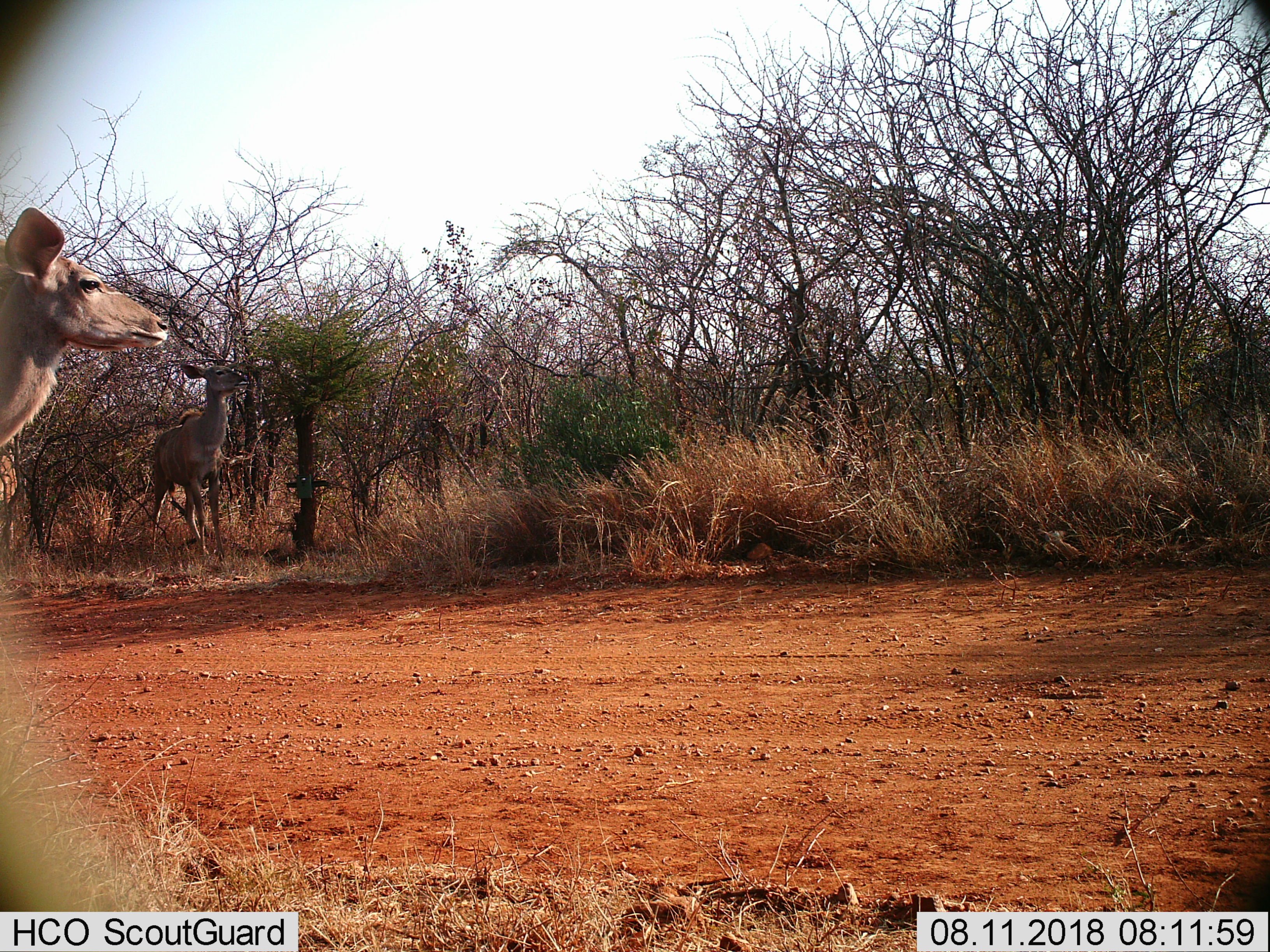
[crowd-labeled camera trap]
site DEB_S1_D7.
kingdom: Animalia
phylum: Chordata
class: Mammalia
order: Artiodactyla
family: Bovidae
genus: Tragelaphus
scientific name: Tragelaphus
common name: kudu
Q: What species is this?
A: Kudu (Tragelaphus).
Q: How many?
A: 2.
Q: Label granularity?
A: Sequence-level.